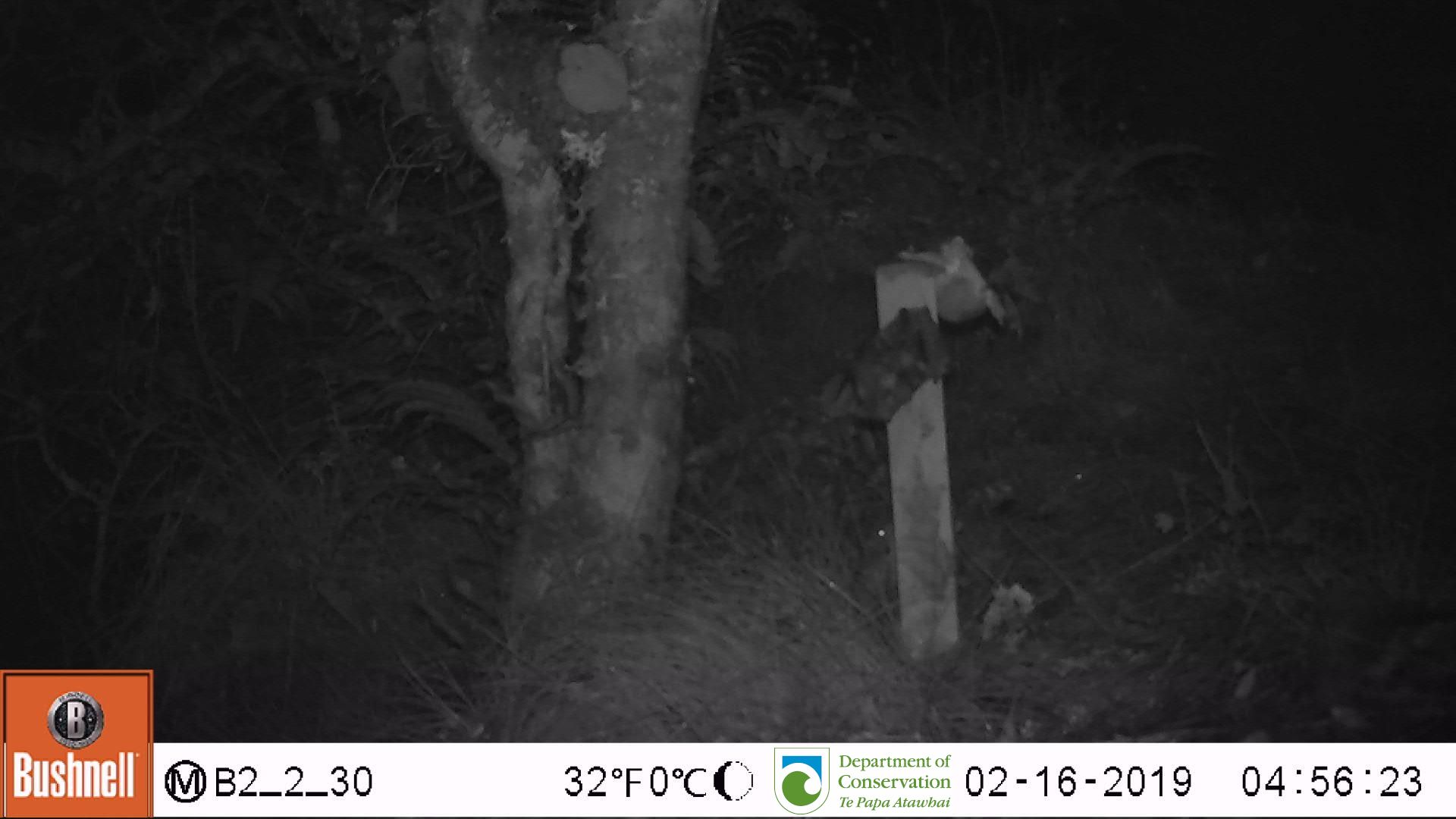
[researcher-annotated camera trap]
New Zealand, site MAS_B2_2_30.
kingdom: Animalia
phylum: Chordata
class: Mammalia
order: Rodentia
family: Muridae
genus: Mus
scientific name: Mus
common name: mouse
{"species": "mouse (Mus)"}